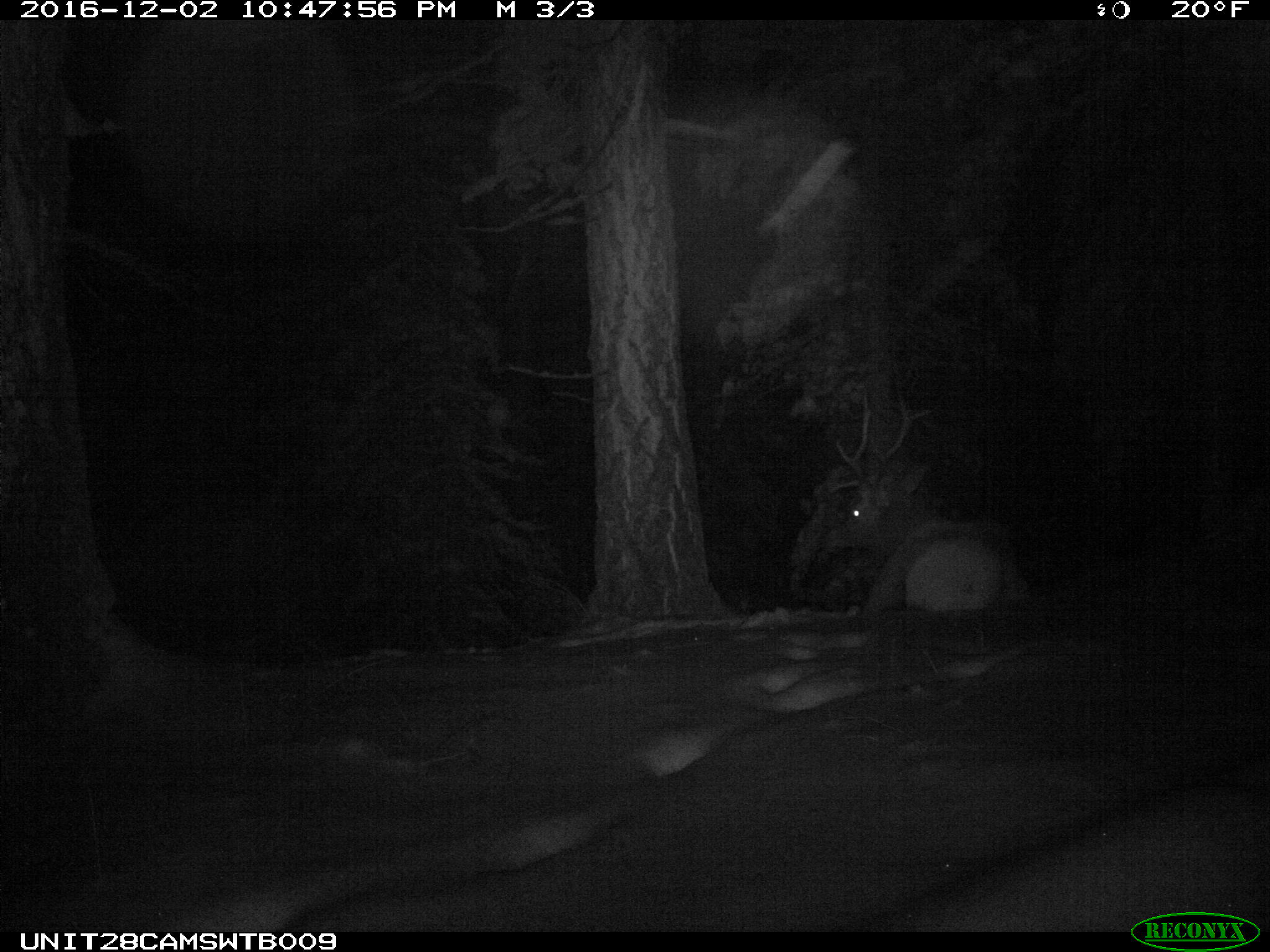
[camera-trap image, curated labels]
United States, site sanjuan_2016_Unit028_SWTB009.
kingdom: Animalia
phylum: Chordata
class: Mammalia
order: Artiodactyla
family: Cervidae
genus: Cervus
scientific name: Cervus elaphus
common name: red deer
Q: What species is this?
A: Cervus elaphus (red deer).